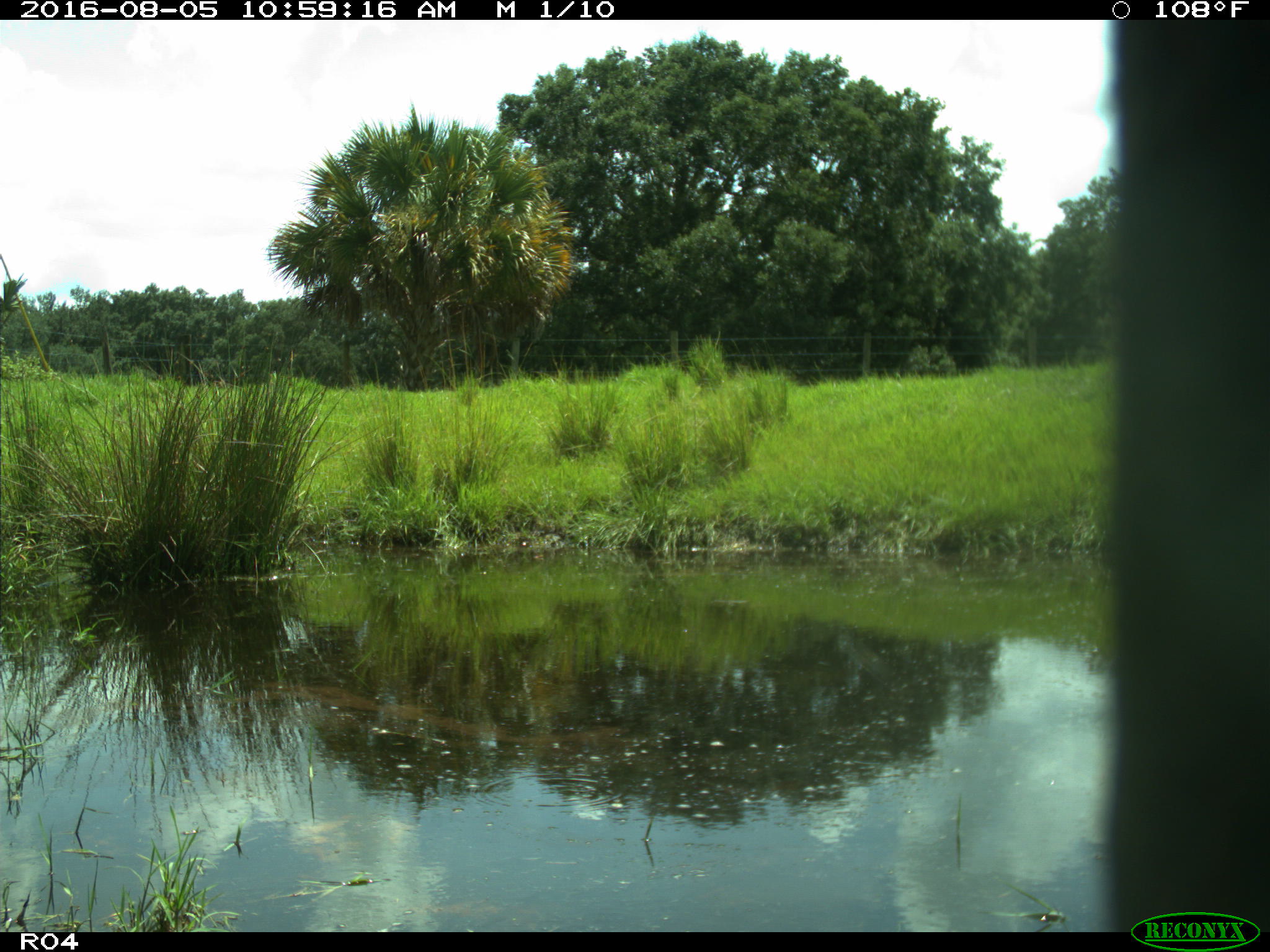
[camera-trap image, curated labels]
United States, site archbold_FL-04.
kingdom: Animalia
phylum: Chordata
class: Mammalia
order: Artiodactyla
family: Bovidae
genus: Bos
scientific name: Bos taurus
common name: domestic cow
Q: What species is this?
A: Bos taurus (domestic cow).